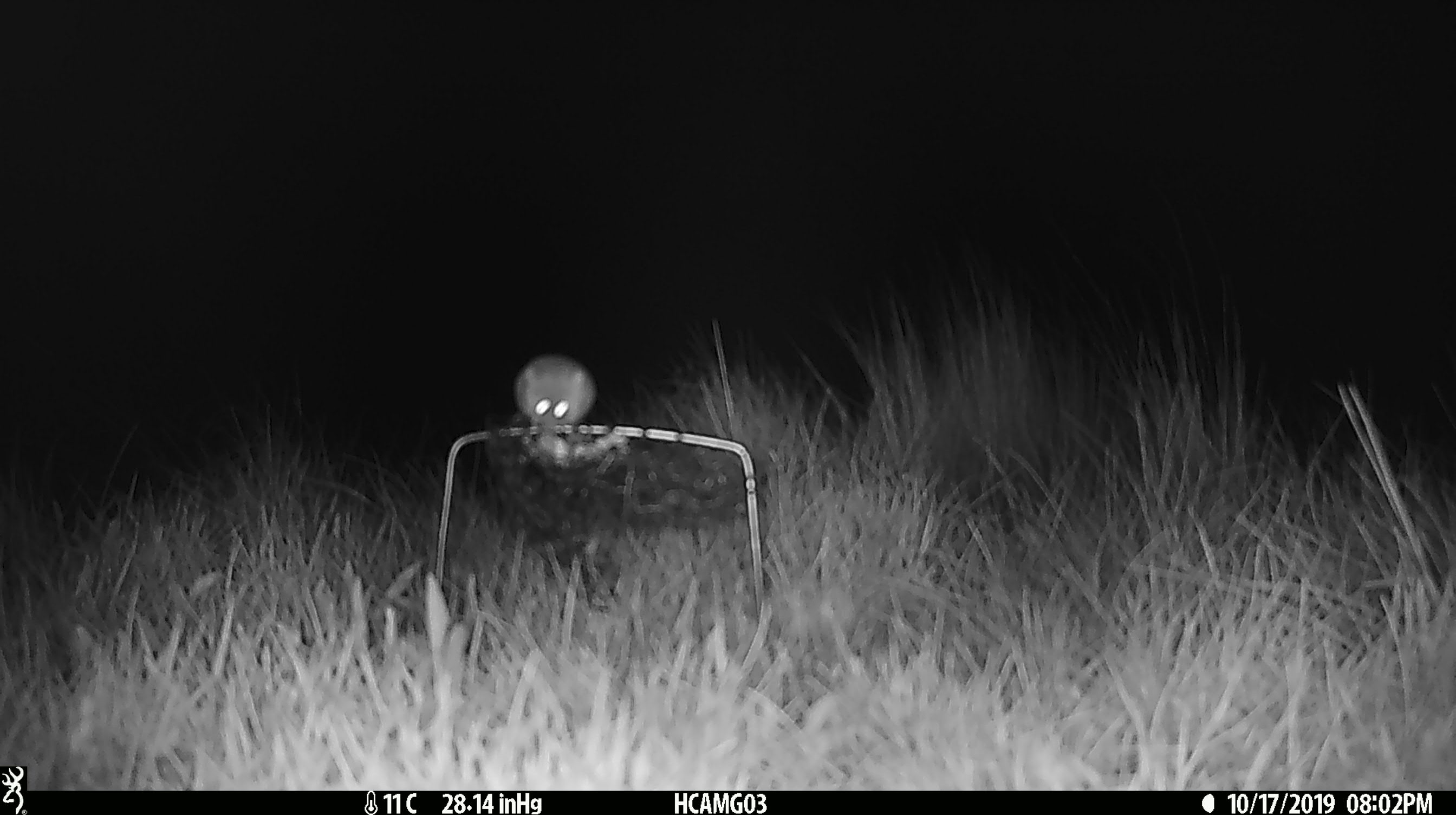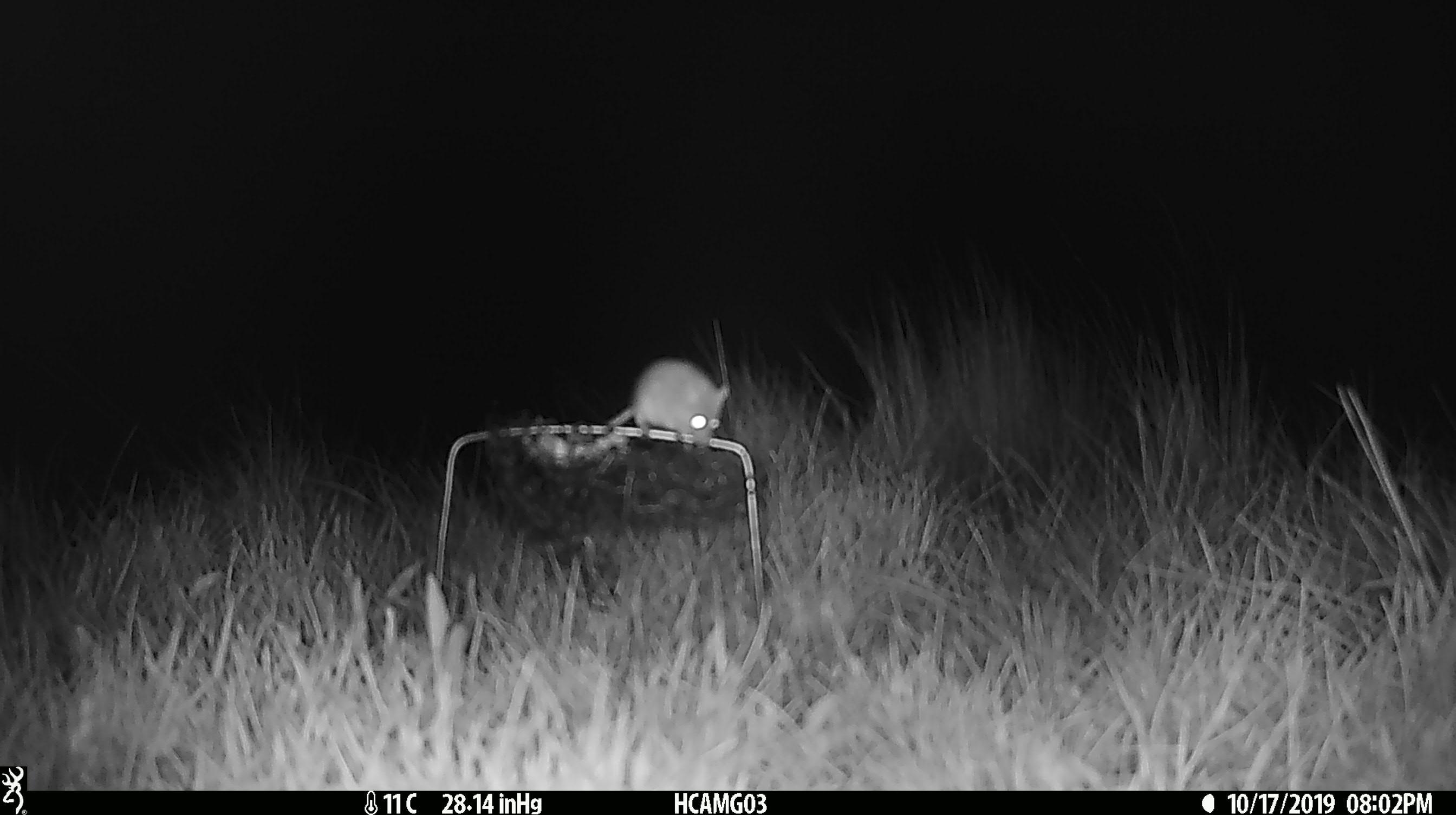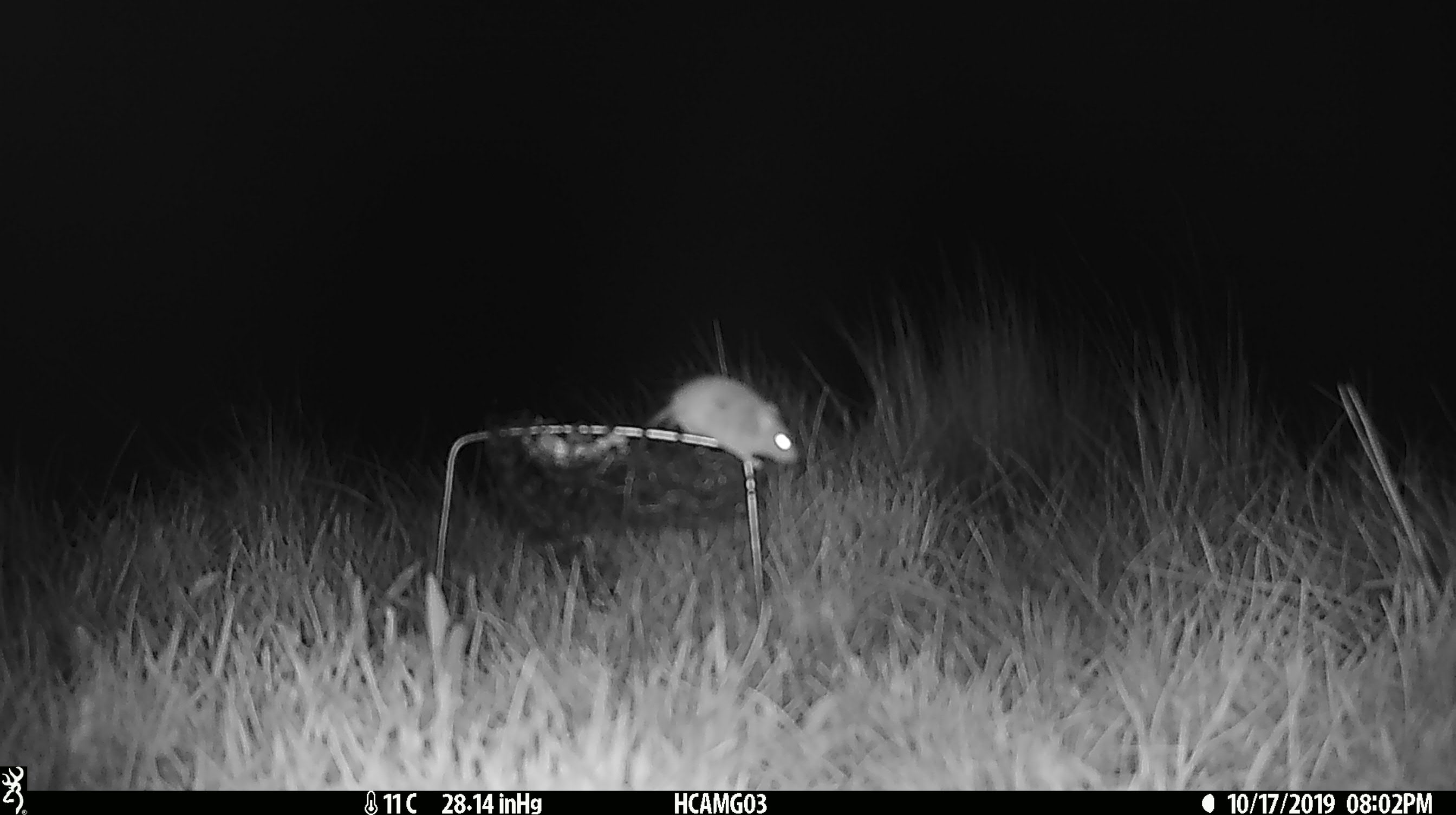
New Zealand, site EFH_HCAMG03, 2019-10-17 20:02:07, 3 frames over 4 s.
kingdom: Animalia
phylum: Chordata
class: Mammalia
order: Rodentia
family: Muridae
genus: Mus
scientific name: Mus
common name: mouse